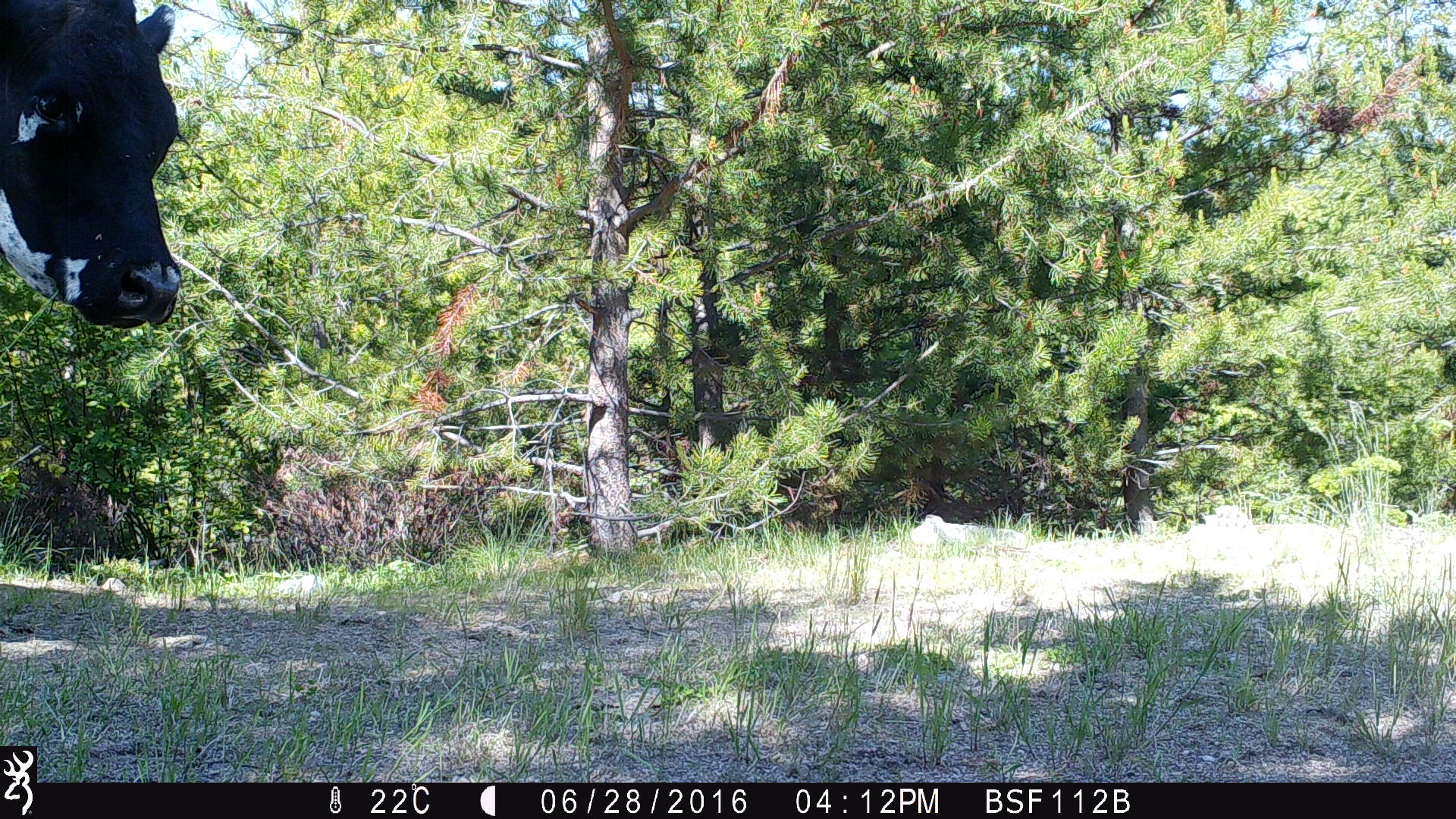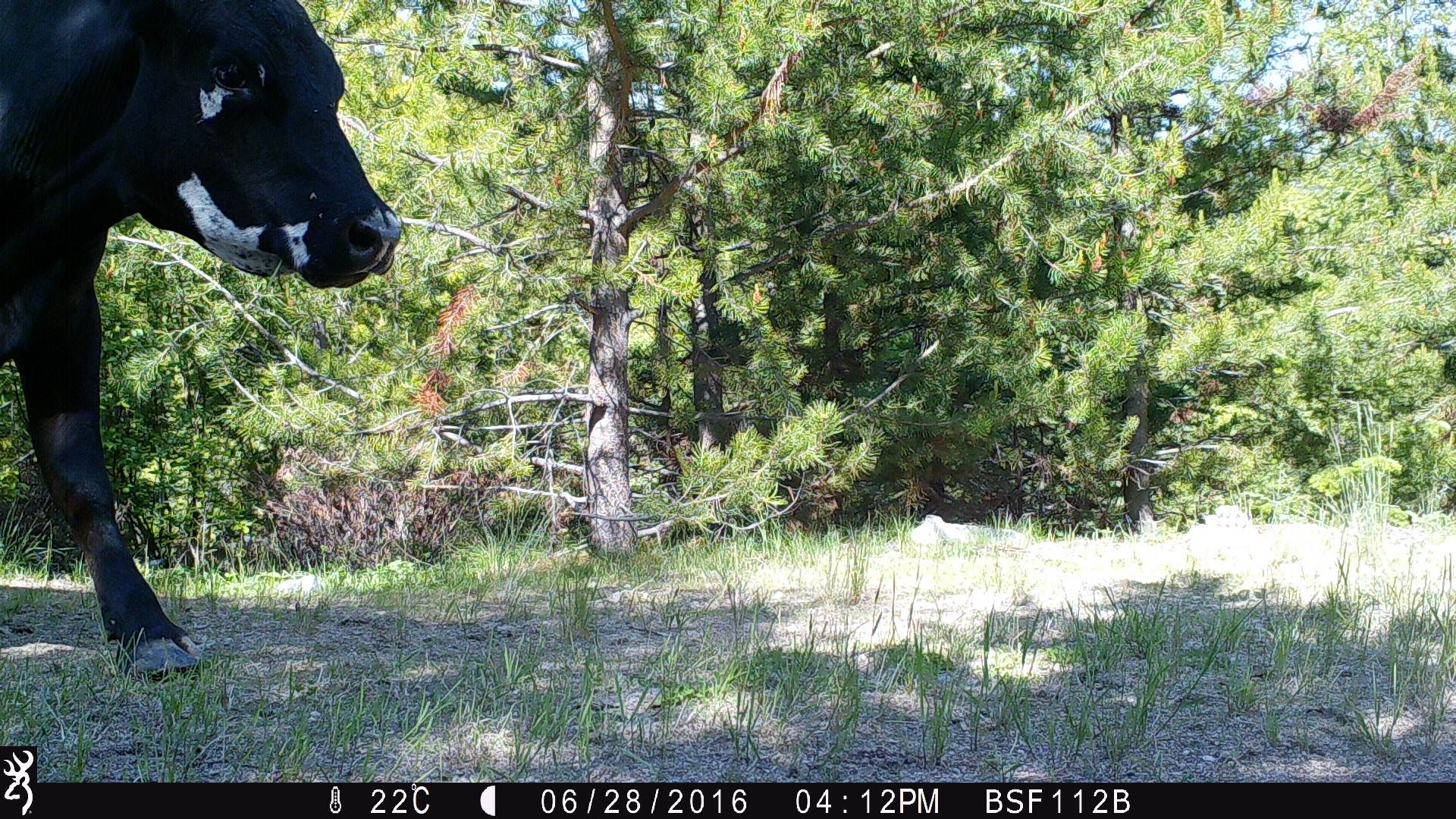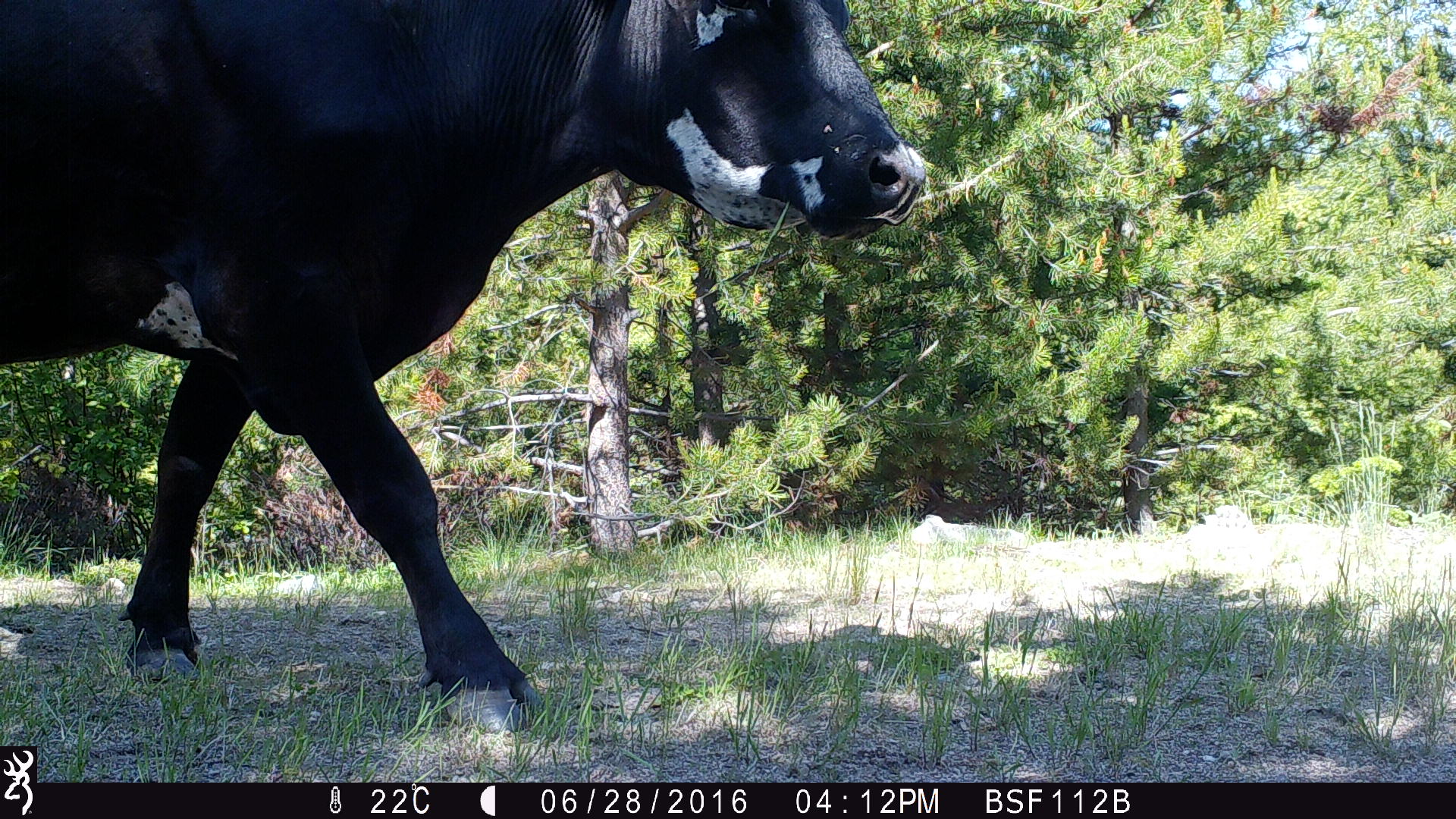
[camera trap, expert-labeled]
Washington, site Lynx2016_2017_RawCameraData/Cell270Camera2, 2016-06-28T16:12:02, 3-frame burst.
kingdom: Animalia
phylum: Chordata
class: Mammalia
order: Artiodactyla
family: Bovidae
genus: Bos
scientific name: Bos taurus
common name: domestic cattle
Domestic cattle (Bos taurus). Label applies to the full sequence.